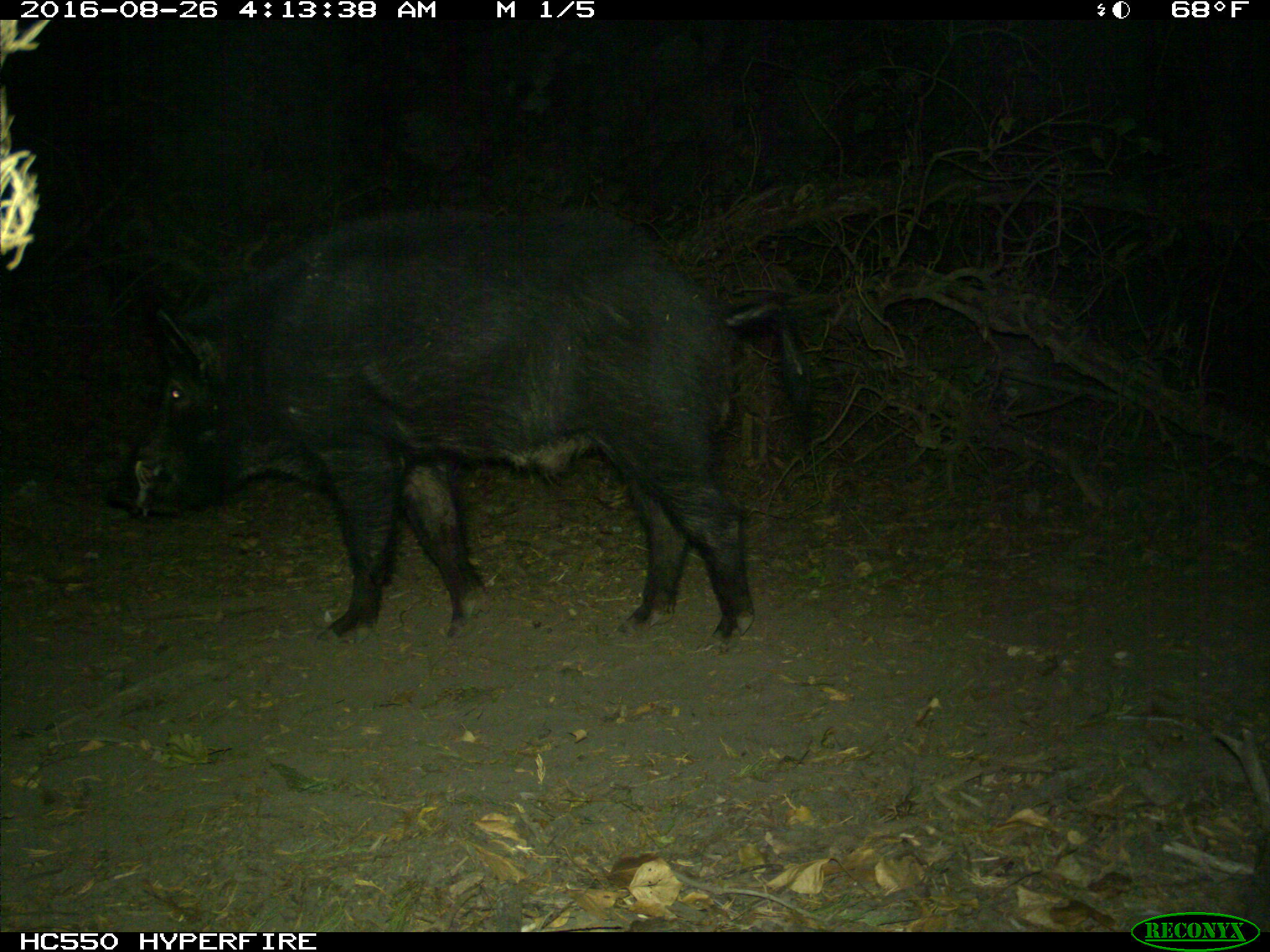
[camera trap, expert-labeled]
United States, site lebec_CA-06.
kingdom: Animalia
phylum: Chordata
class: Mammalia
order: Artiodactyla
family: Suidae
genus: Sus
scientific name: Sus scrofa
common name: wild boar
Sus scrofa (wild boar).